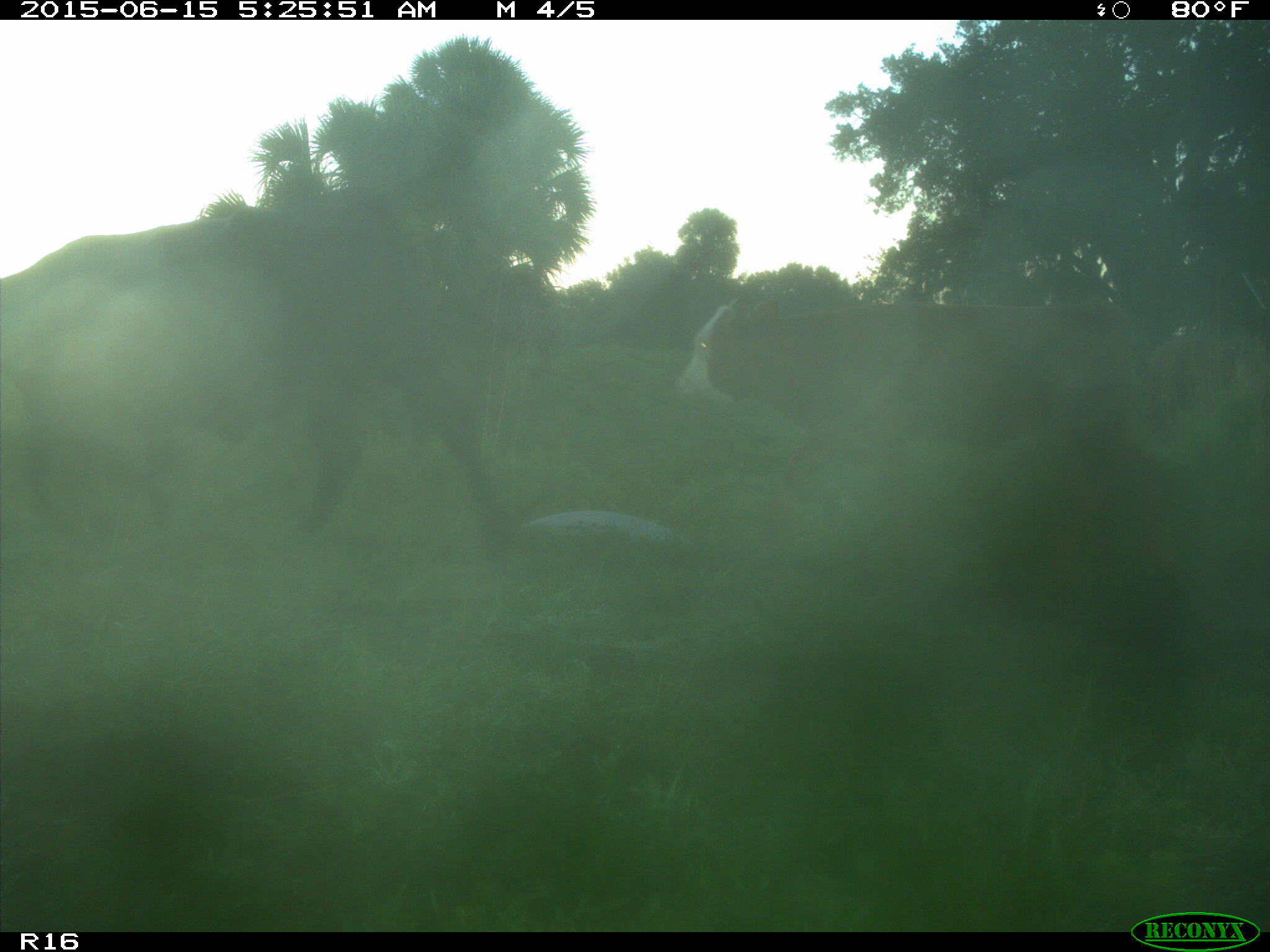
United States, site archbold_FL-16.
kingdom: Animalia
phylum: Chordata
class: Mammalia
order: Artiodactyla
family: Bovidae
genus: Bos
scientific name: Bos taurus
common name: domestic cow